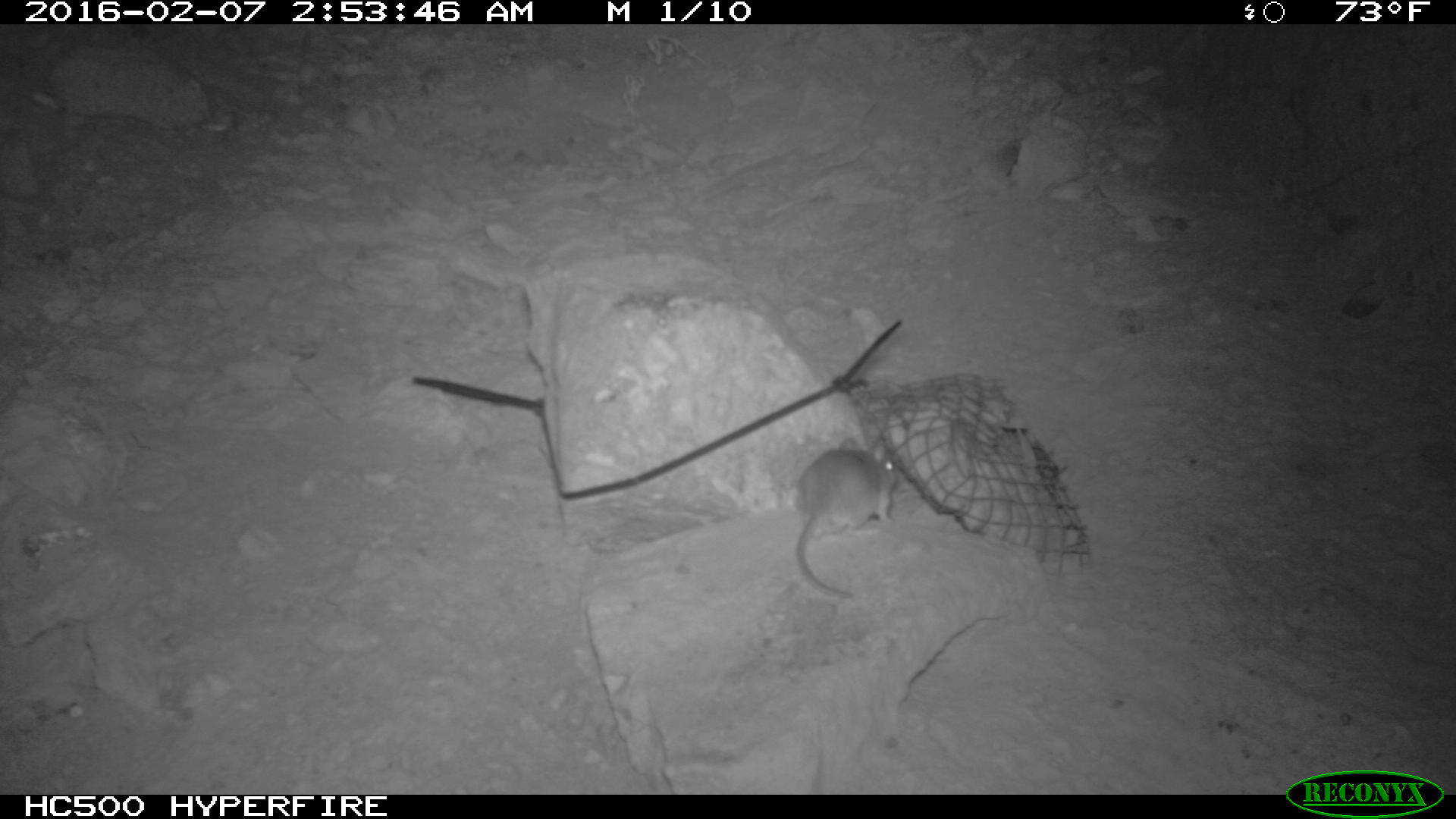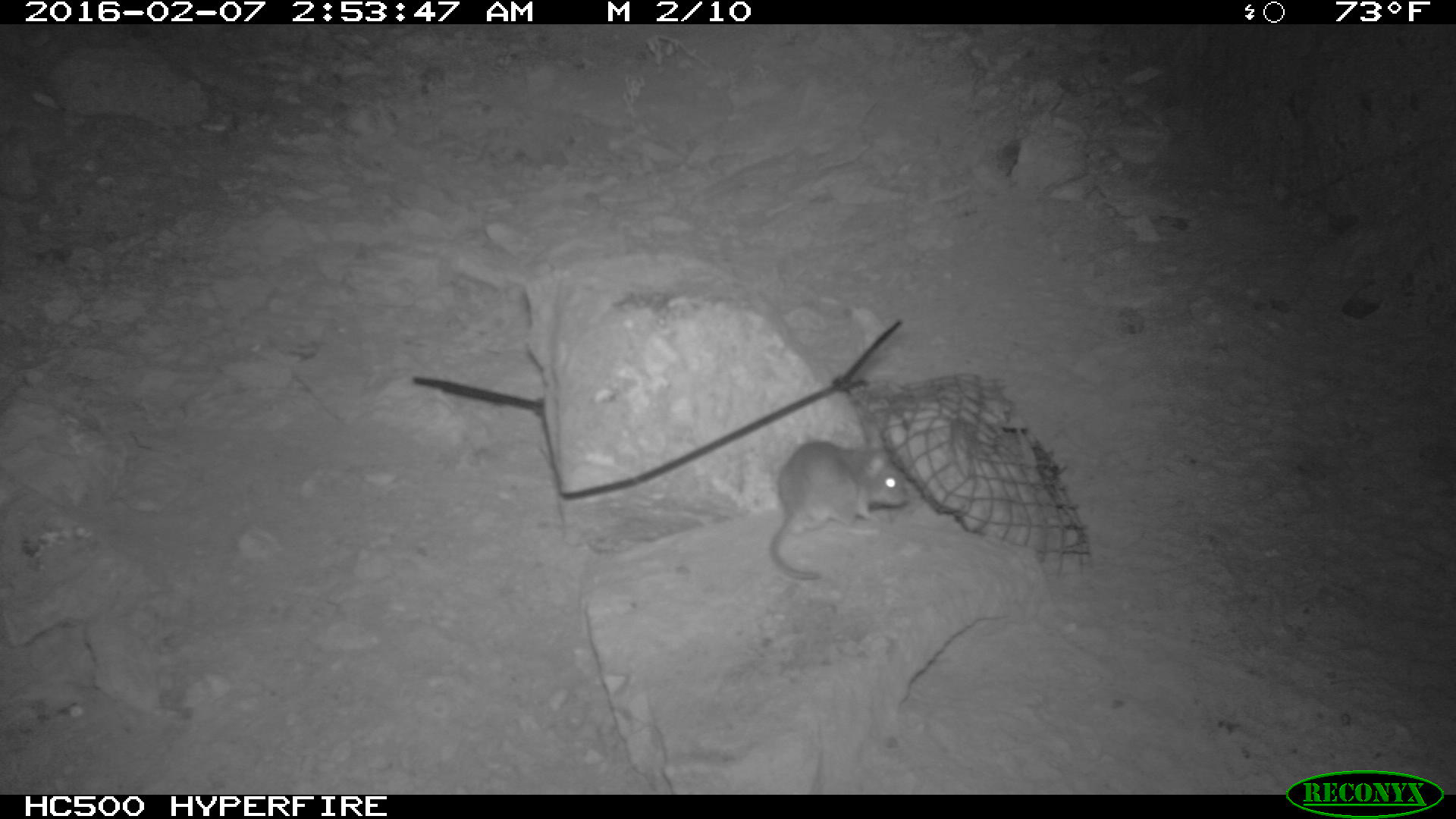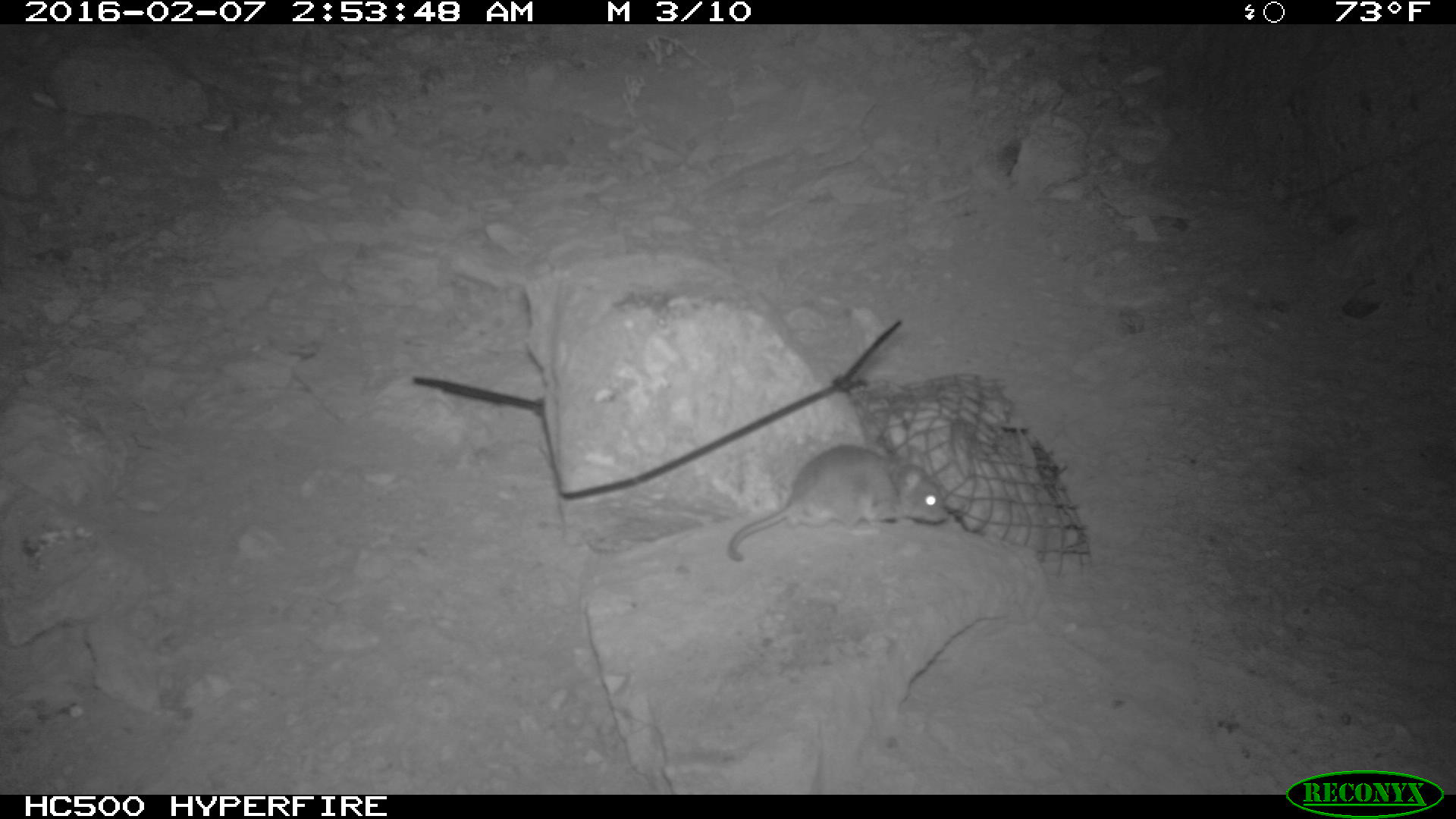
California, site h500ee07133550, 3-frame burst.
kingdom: Animalia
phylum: Chordata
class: Mammalia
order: Rodentia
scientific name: Rodentia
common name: rodent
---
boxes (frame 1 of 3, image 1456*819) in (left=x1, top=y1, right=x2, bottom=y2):
rodent: (left=783, top=435, right=897, bottom=602)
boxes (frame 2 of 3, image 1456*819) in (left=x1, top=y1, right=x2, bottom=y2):
rodent: (left=770, top=438, right=911, bottom=580)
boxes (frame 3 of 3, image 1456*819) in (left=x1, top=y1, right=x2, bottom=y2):
rodent: (left=723, top=444, right=948, bottom=563)